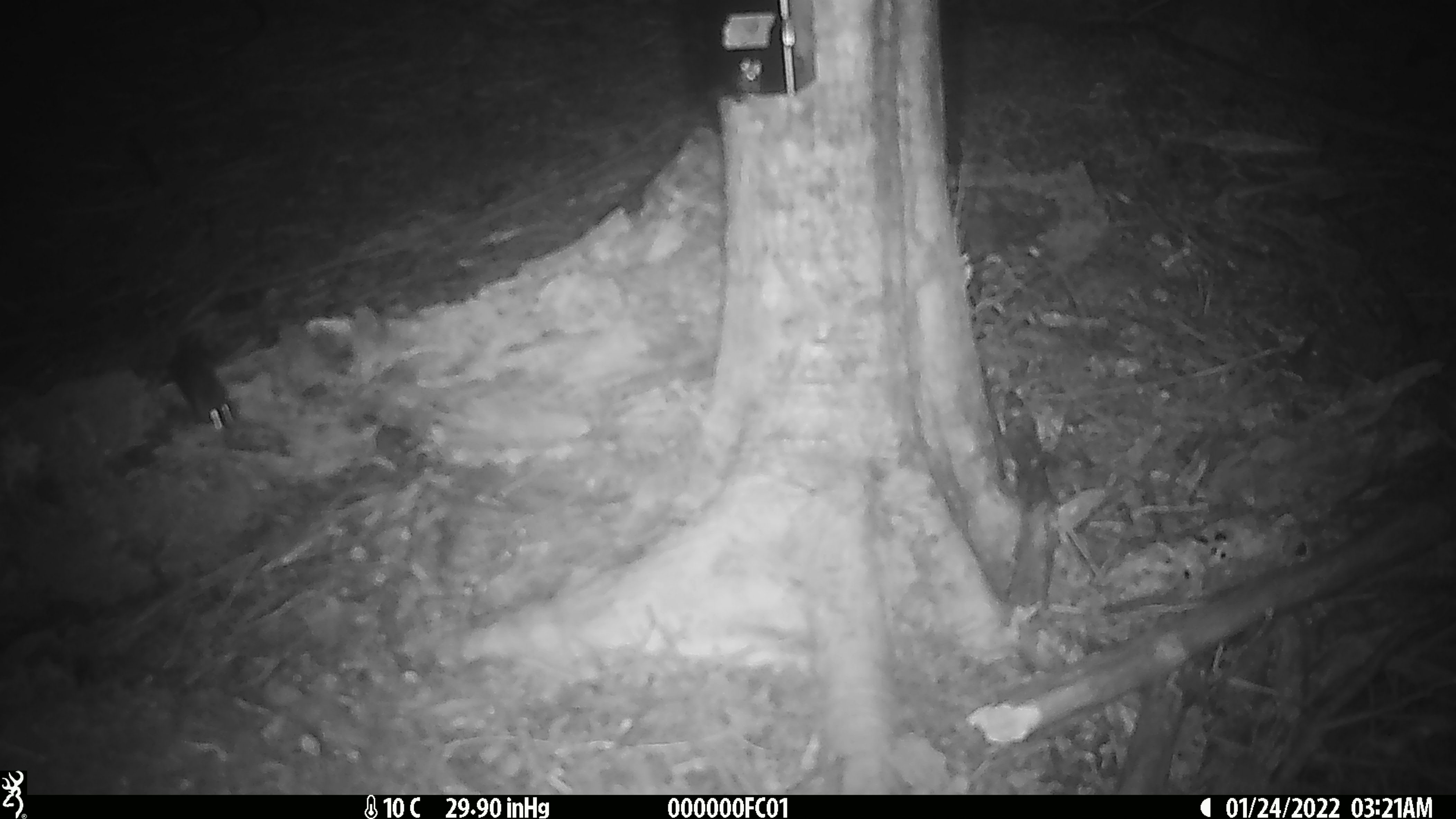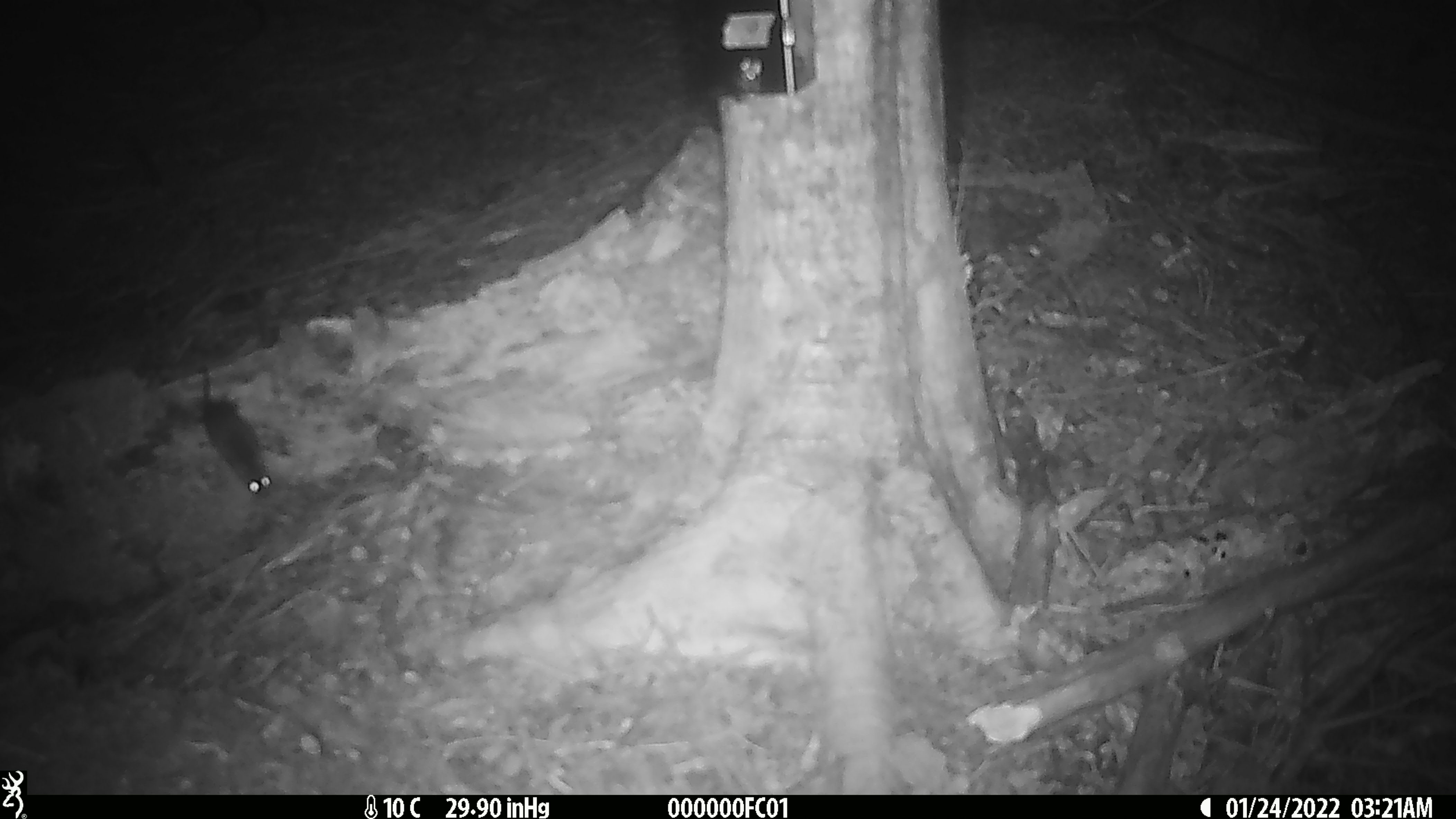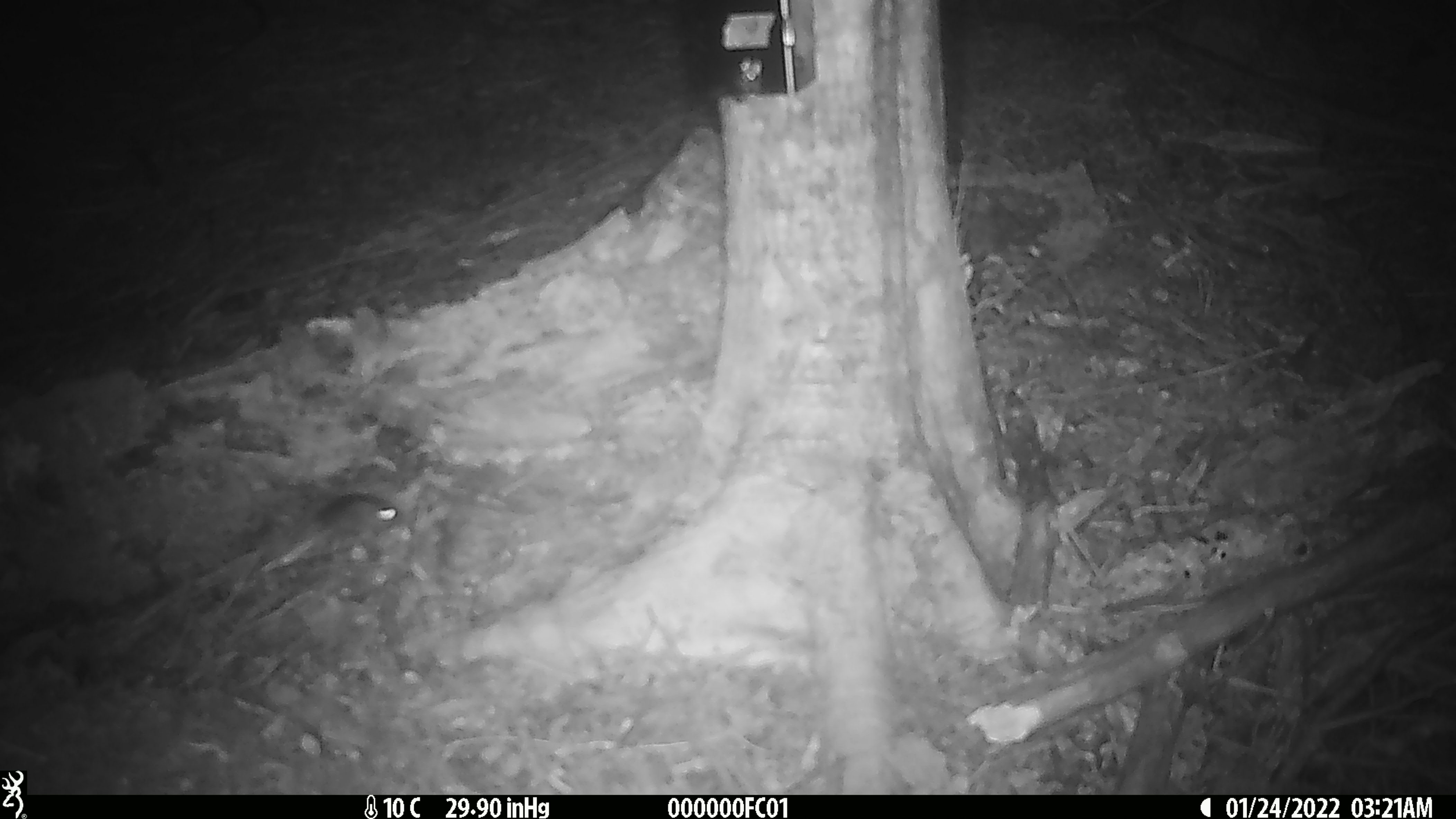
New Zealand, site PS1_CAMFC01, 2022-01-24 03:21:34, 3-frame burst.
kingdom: Animalia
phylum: Chordata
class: Mammalia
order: Rodentia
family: Muridae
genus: Mus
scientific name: Mus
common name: mouse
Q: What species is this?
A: Mouse (Mus).